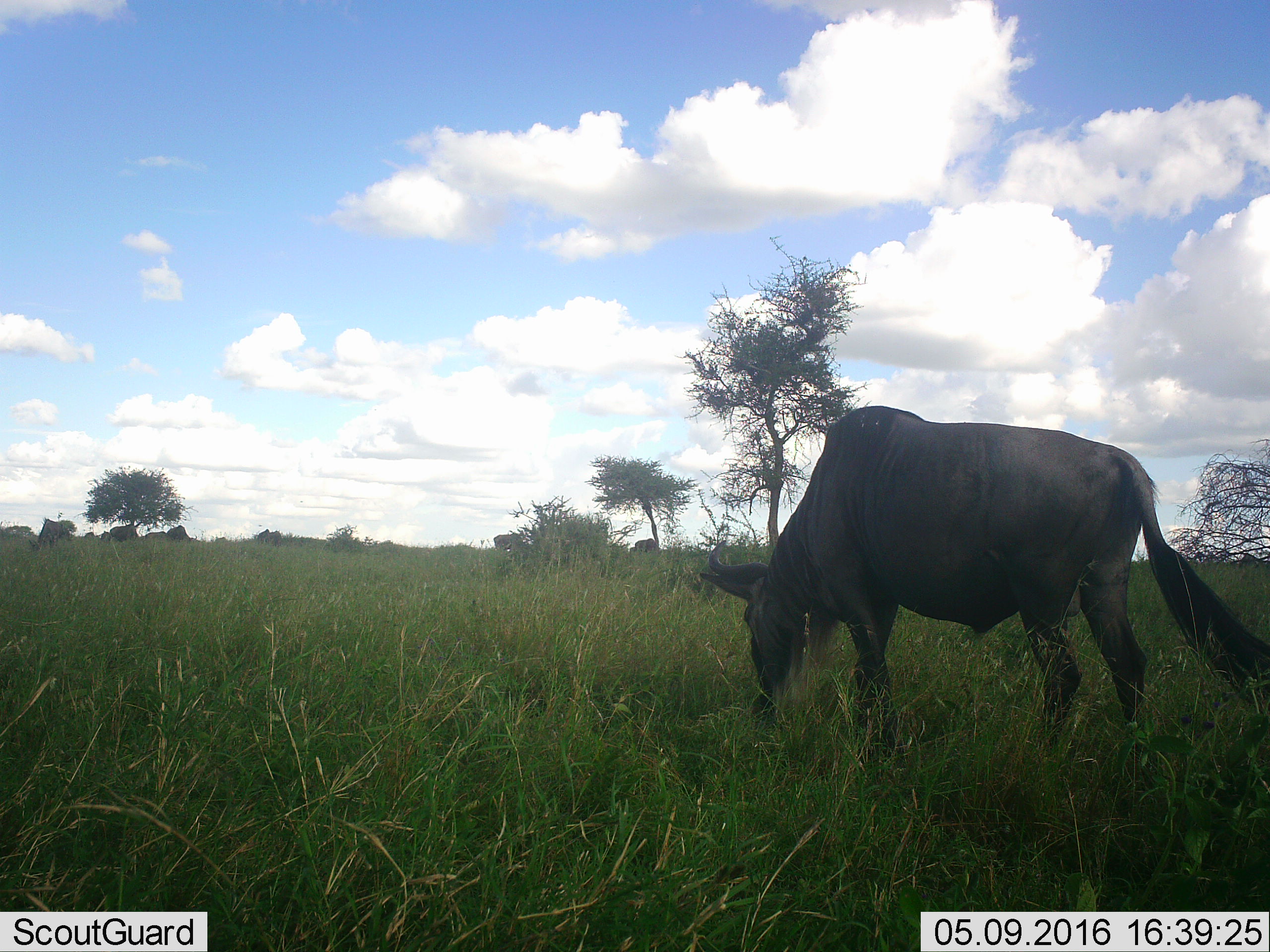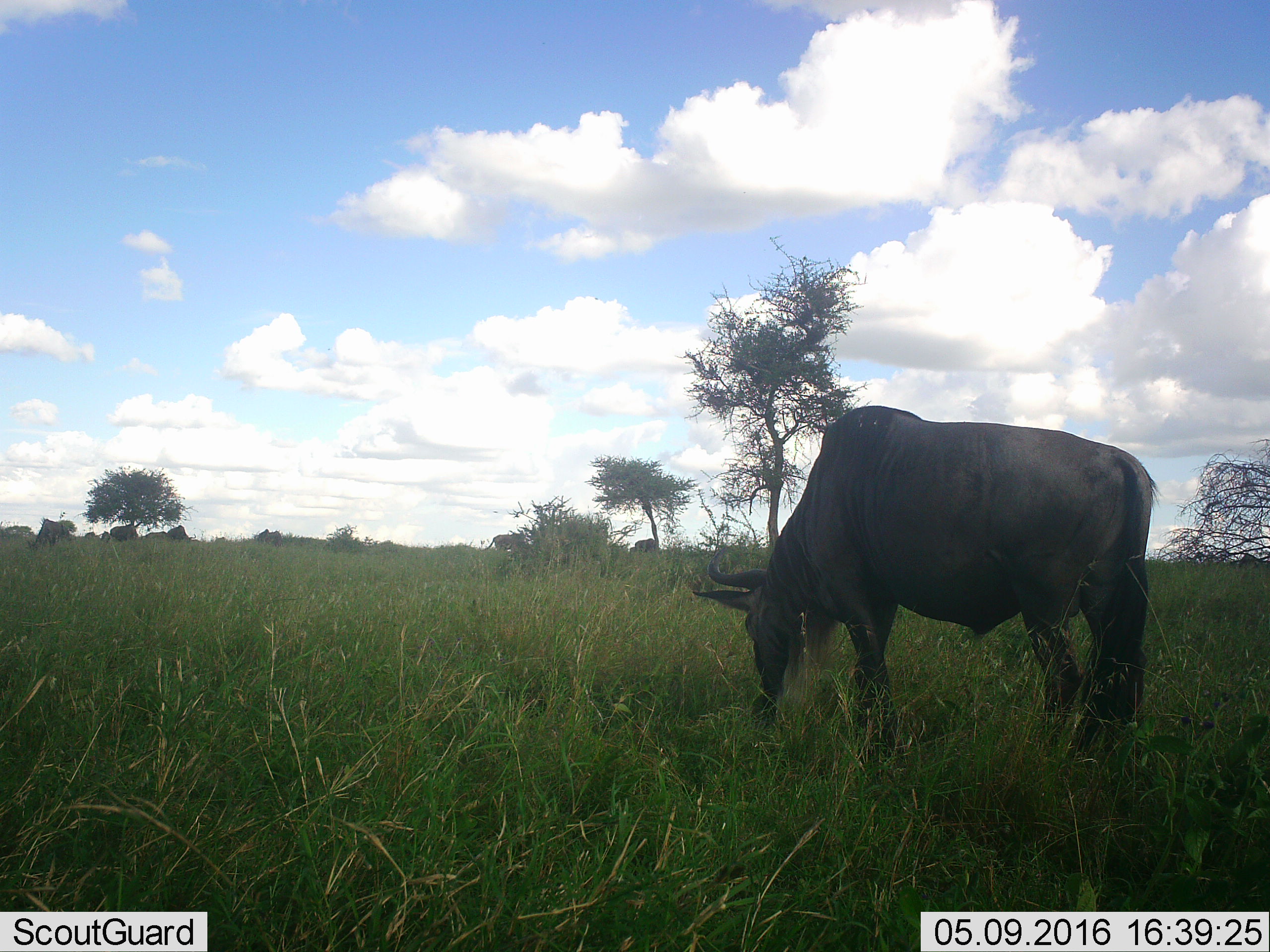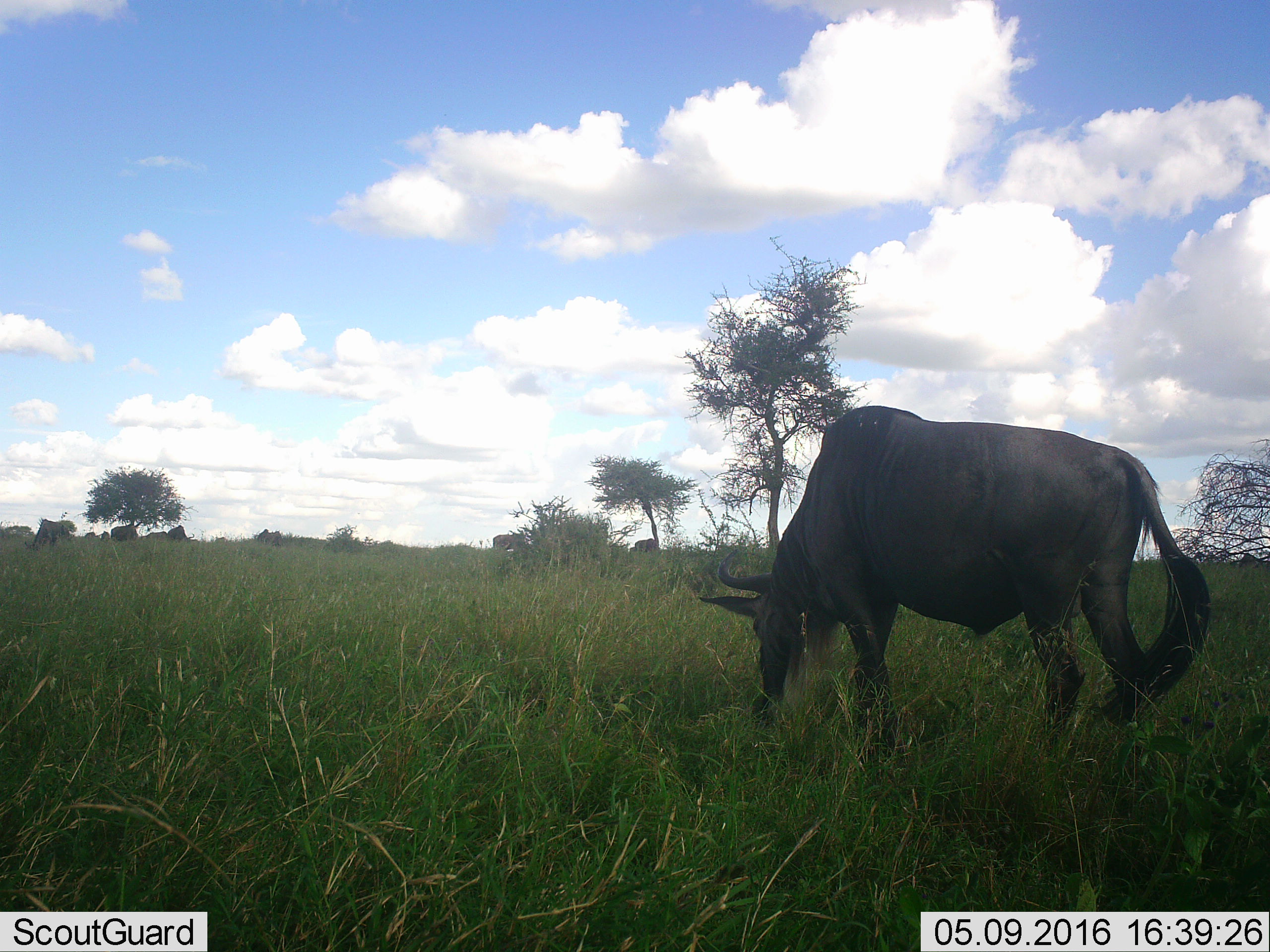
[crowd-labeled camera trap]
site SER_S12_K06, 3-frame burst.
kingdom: Animalia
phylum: Chordata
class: Mammalia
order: Artiodactyla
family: Bovidae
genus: Connochaetes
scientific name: Connochaetes taurinus taurinus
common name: blue wildebeest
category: wildebeestblue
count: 10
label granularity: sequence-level